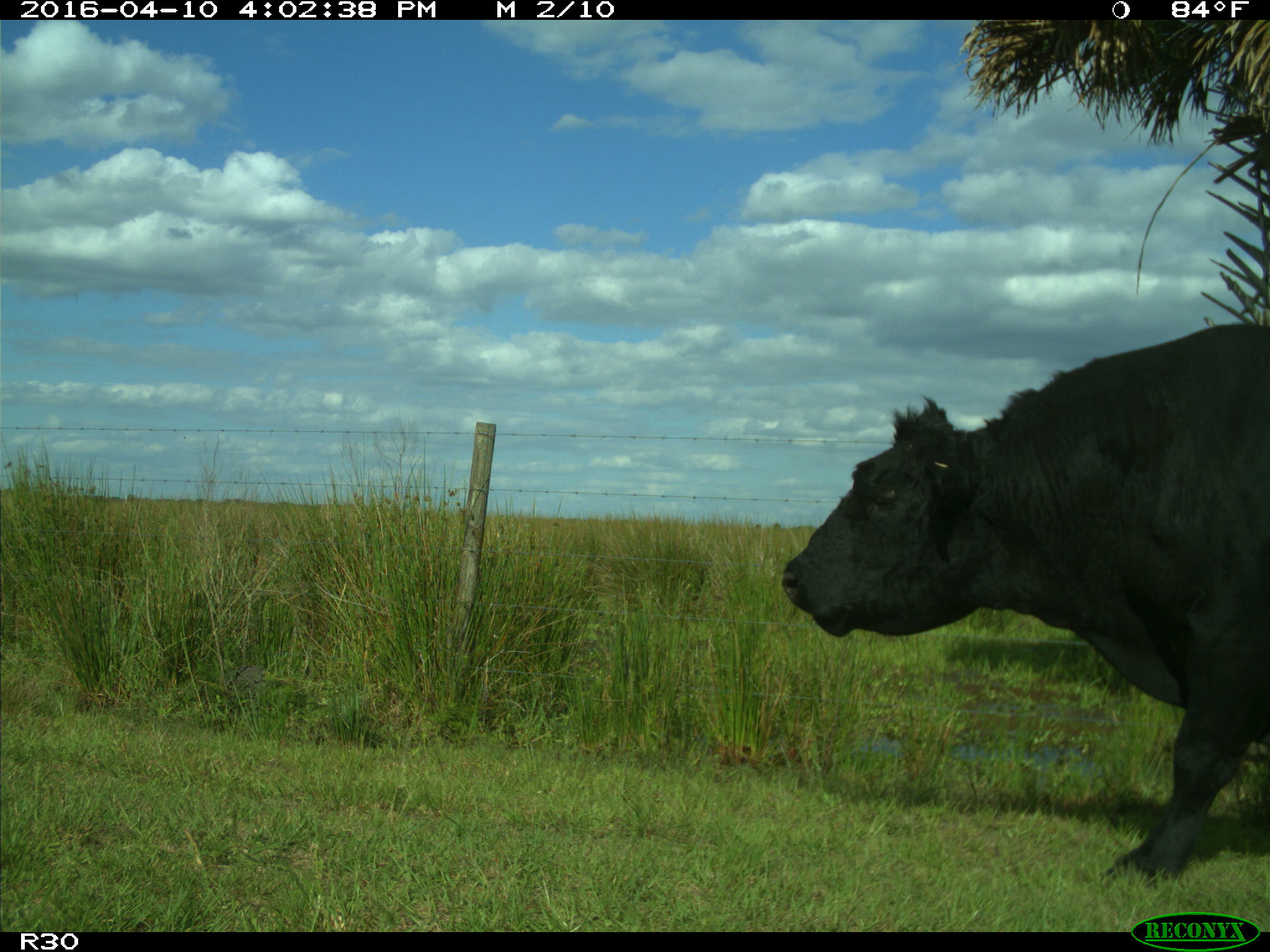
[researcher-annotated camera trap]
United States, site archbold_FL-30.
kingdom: Animalia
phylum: Chordata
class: Mammalia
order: Artiodactyla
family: Bovidae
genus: Bos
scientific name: Bos taurus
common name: domestic cow